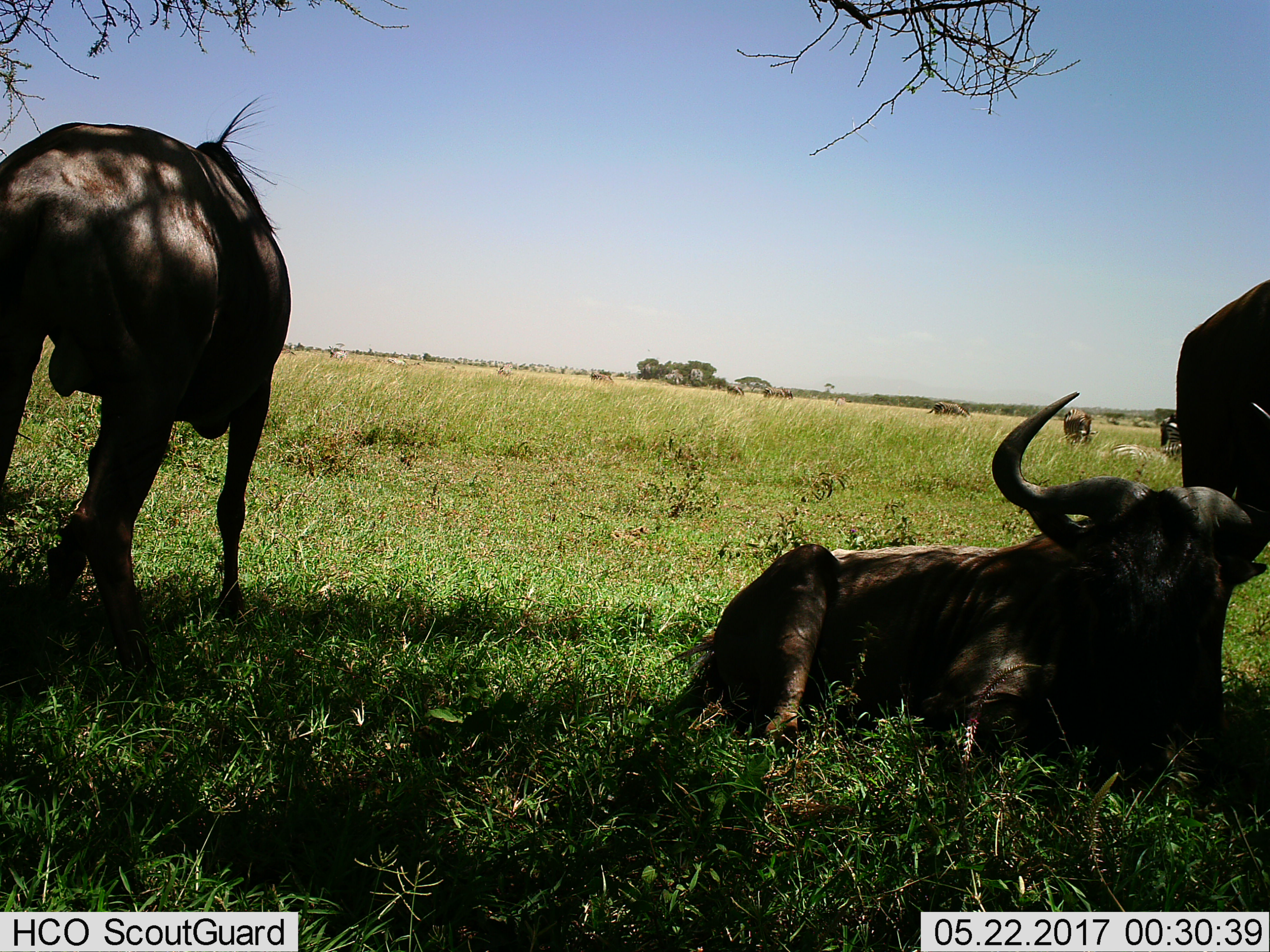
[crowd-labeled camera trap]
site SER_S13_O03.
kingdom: Animalia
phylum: Chordata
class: Mammalia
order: Artiodactyla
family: Bovidae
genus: Connochaetes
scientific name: Connochaetes taurinus taurinus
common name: blue wildebeest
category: wildebeestblue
Wildebeestblue (blue wildebeest) (Connochaetes taurinus taurinus), count 3. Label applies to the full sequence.